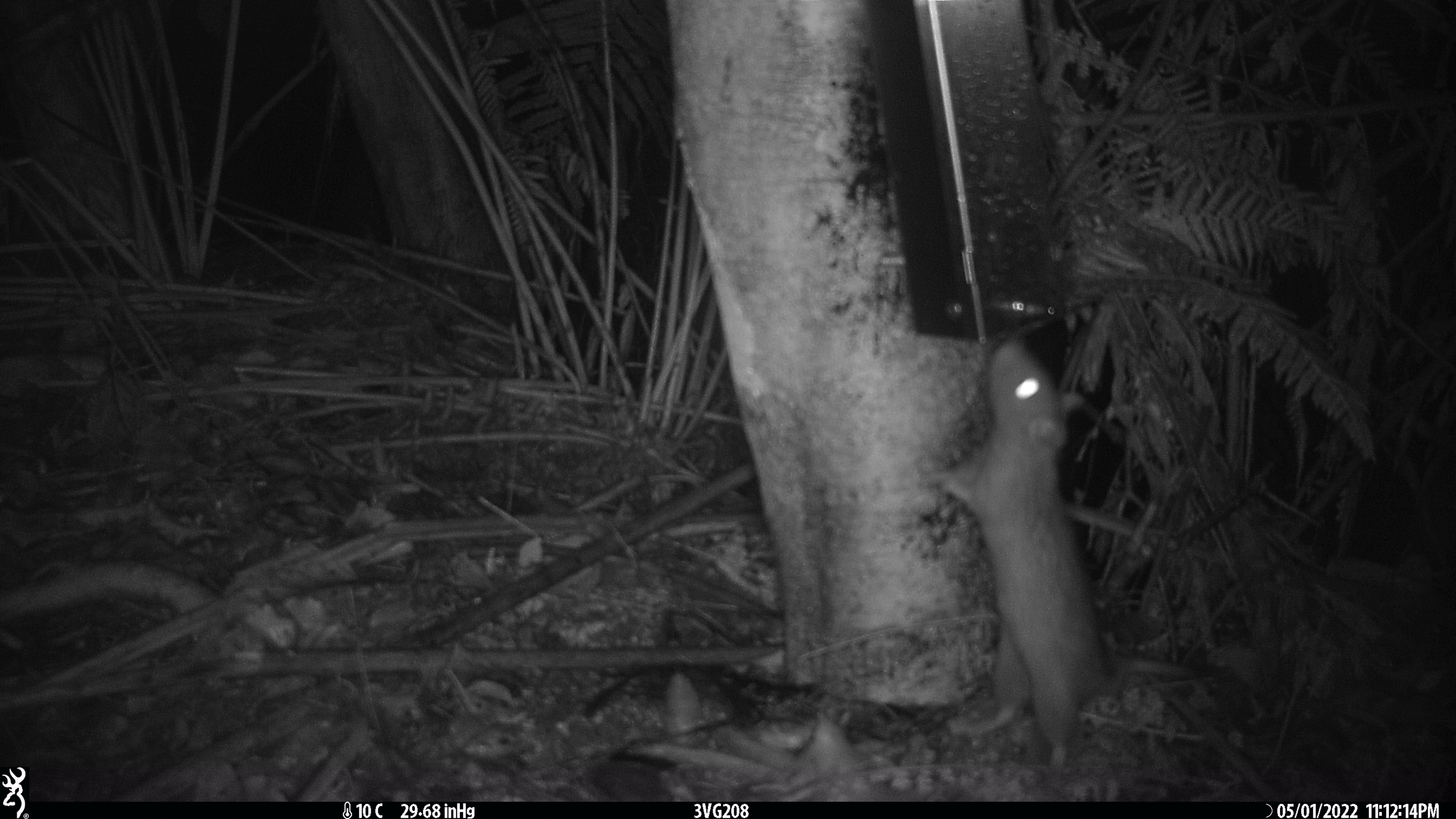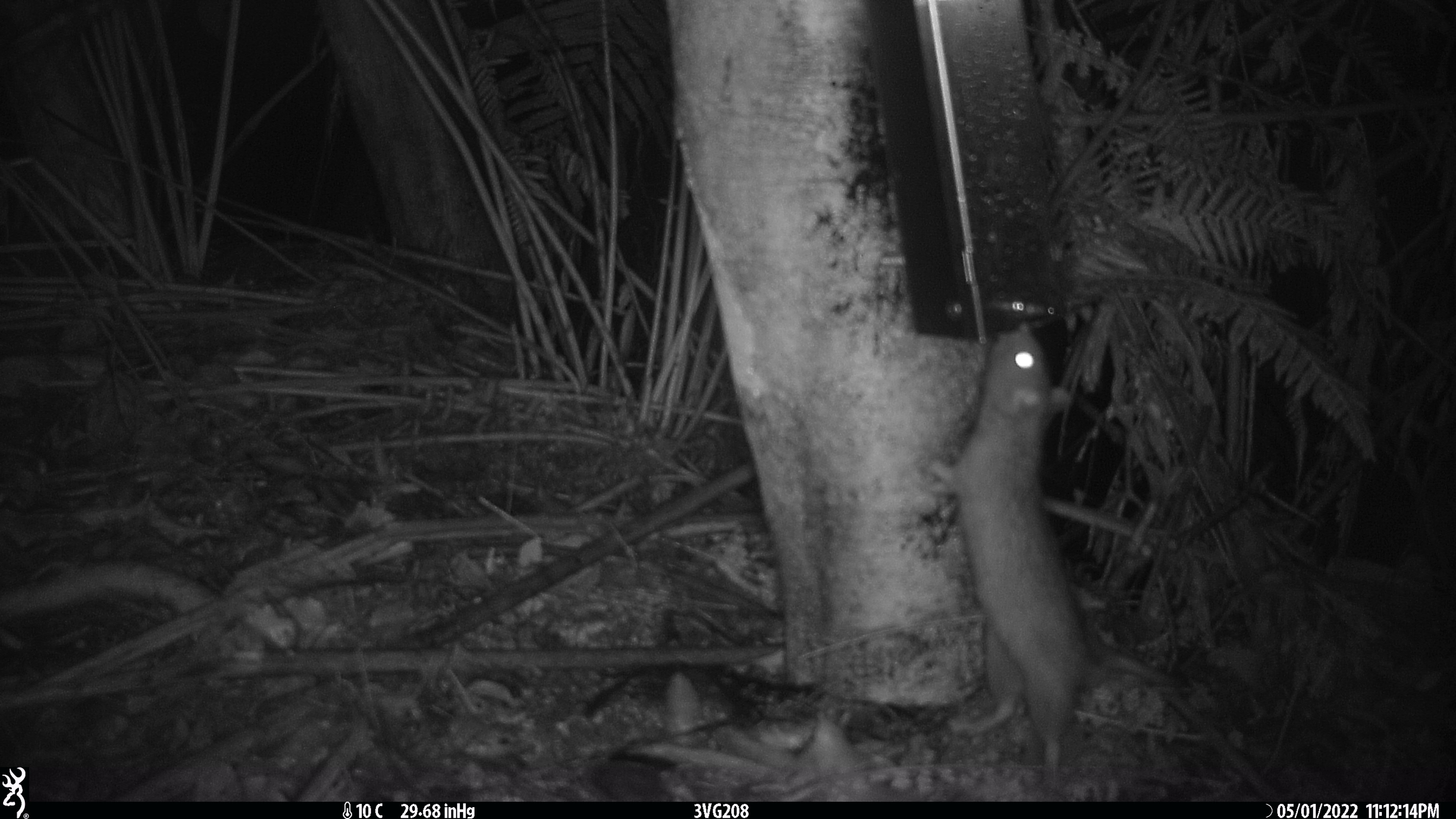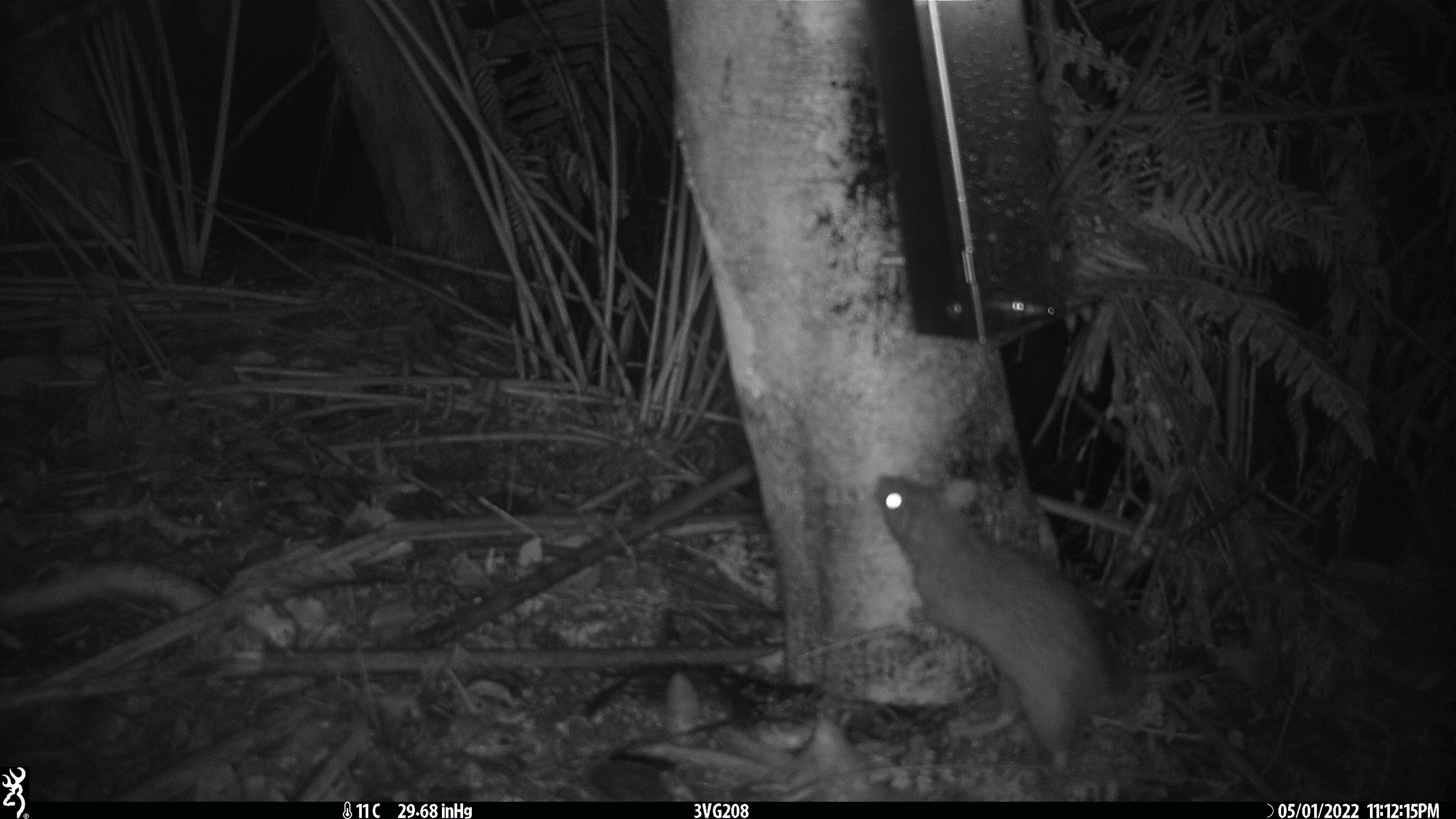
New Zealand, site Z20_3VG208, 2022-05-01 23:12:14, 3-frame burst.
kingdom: Animalia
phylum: Chordata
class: Mammalia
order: Rodentia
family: Muridae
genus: Rattus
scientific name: Rattus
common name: rat